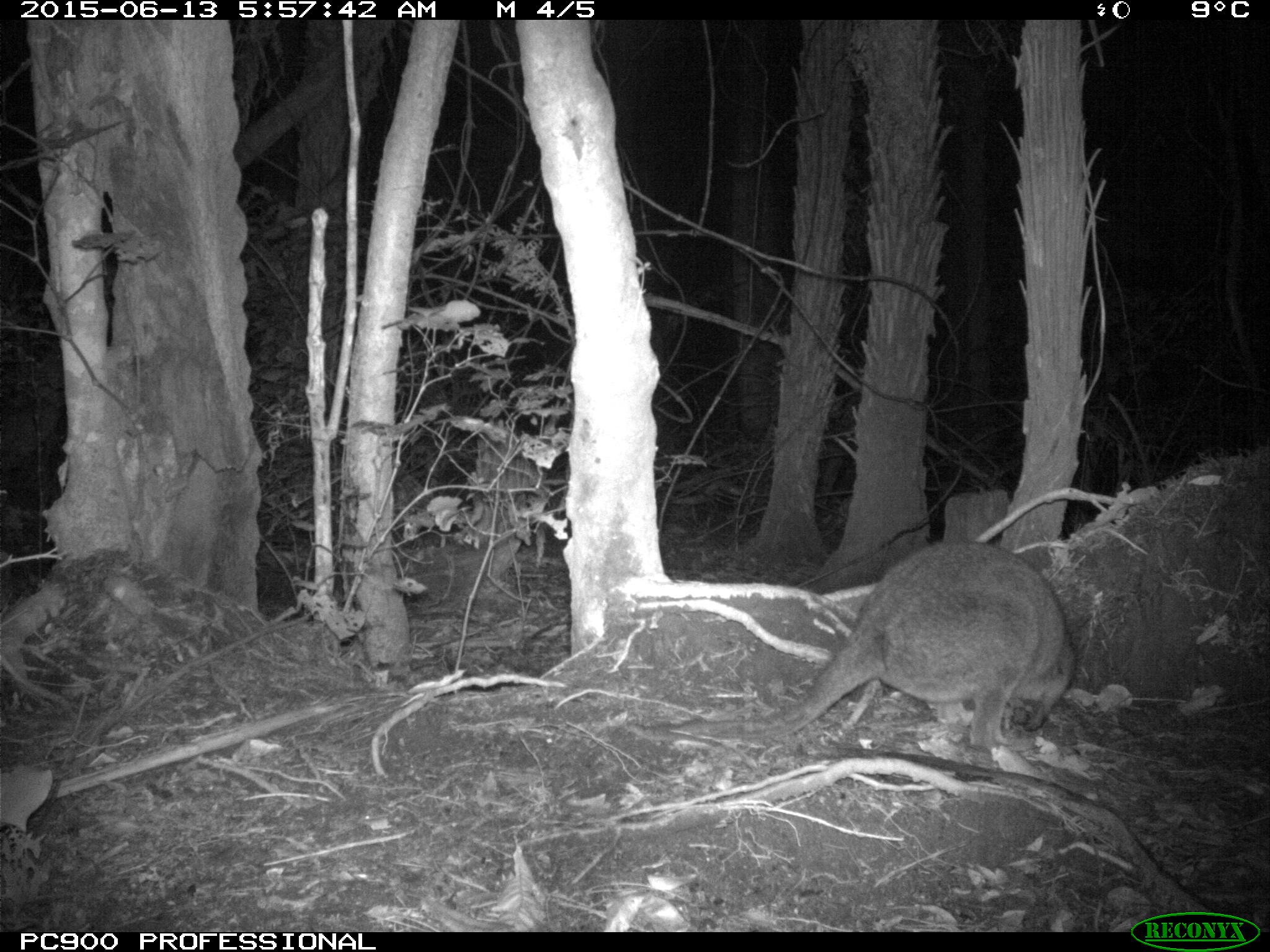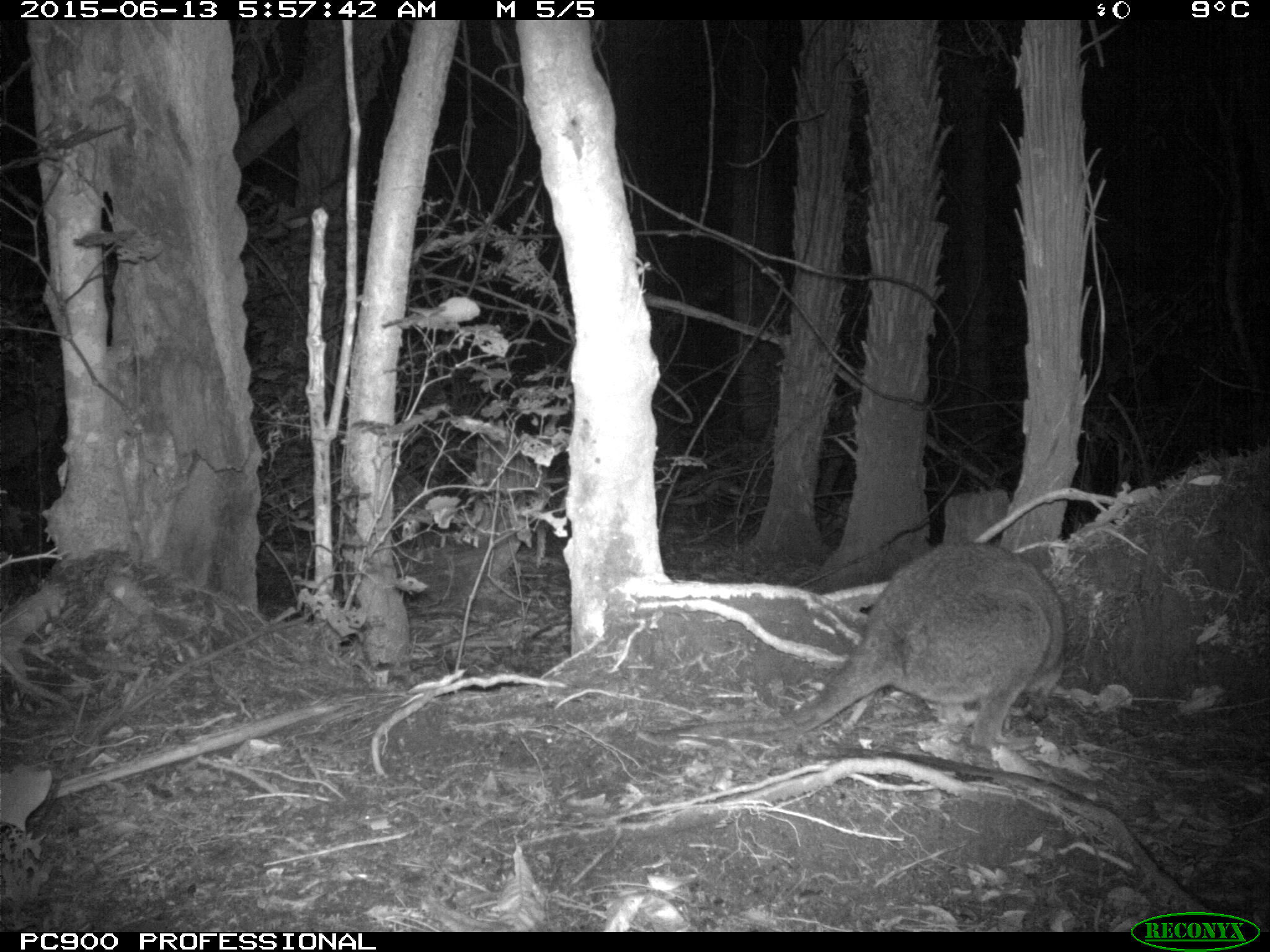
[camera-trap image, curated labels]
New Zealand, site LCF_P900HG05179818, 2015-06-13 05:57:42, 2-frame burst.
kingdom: Animalia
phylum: Chordata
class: Mammalia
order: Diprotodontia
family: Macropodidae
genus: Notamacropus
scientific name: Notamacropus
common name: wallaby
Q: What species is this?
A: Wallaby (Notamacropus).